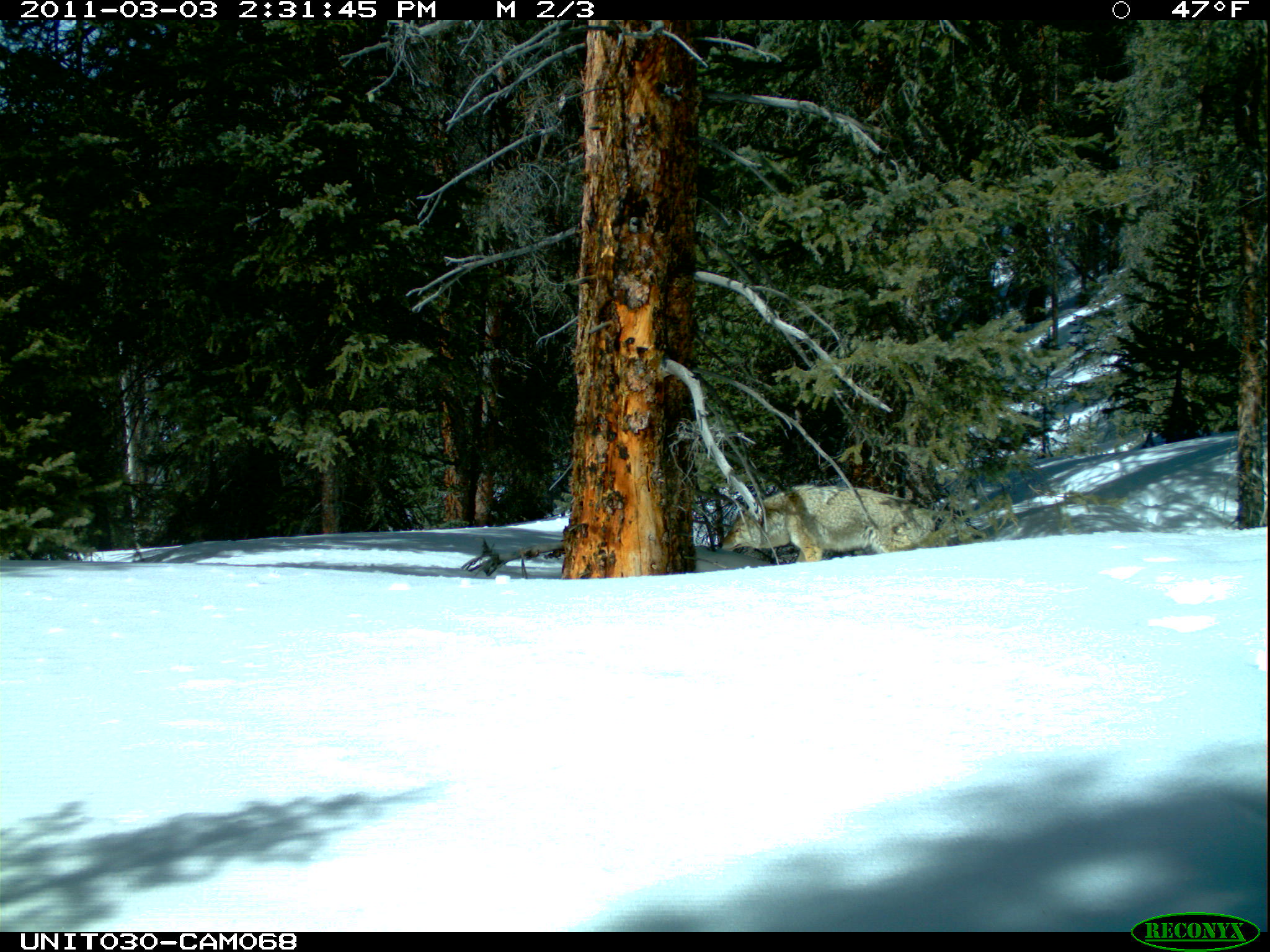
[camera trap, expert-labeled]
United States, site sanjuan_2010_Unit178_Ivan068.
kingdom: Animalia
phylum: Chordata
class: Mammalia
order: Carnivora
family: Canidae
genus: Canis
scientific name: Canis latrans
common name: coyote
Canis latrans (coyote).